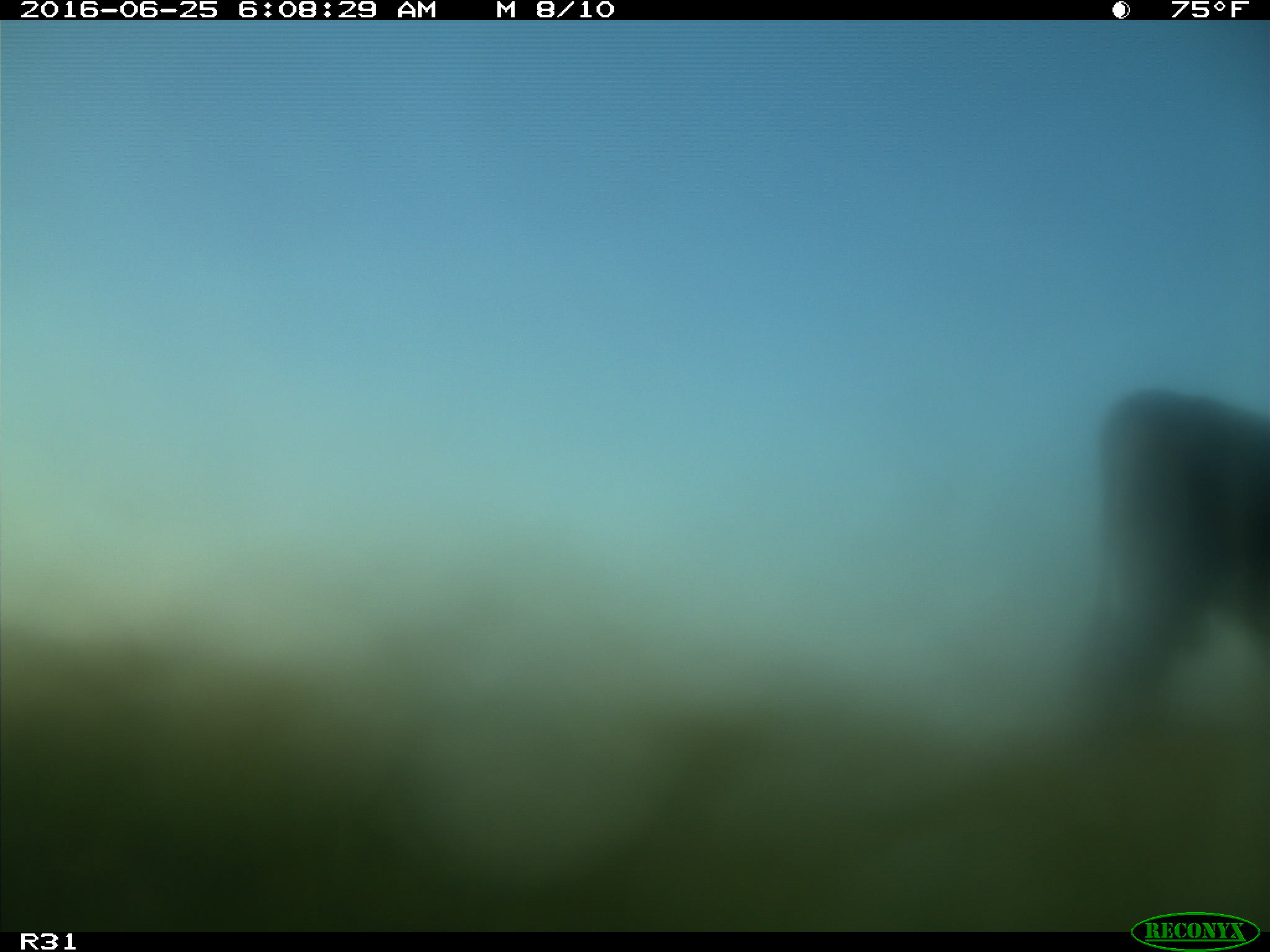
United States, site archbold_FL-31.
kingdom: Animalia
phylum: Chordata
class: Mammalia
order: Artiodactyla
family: Bovidae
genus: Bos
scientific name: Bos taurus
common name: domestic cow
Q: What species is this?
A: Bos taurus (domestic cow).